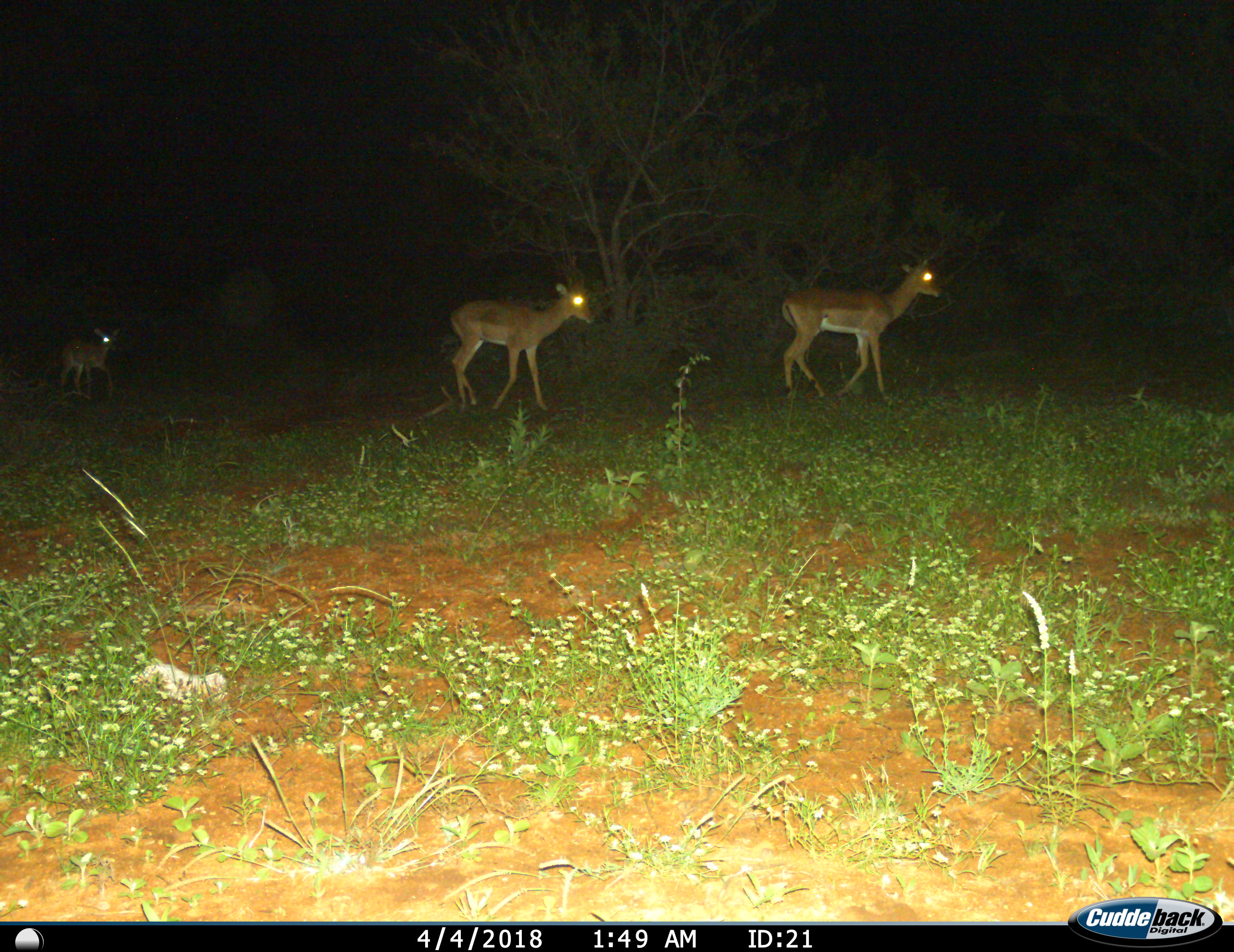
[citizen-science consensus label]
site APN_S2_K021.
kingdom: Animalia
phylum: Chordata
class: Mammalia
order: Artiodactyla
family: Bovidae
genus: Aepyceros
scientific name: Aepyceros melampus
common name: impala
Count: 3.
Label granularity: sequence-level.